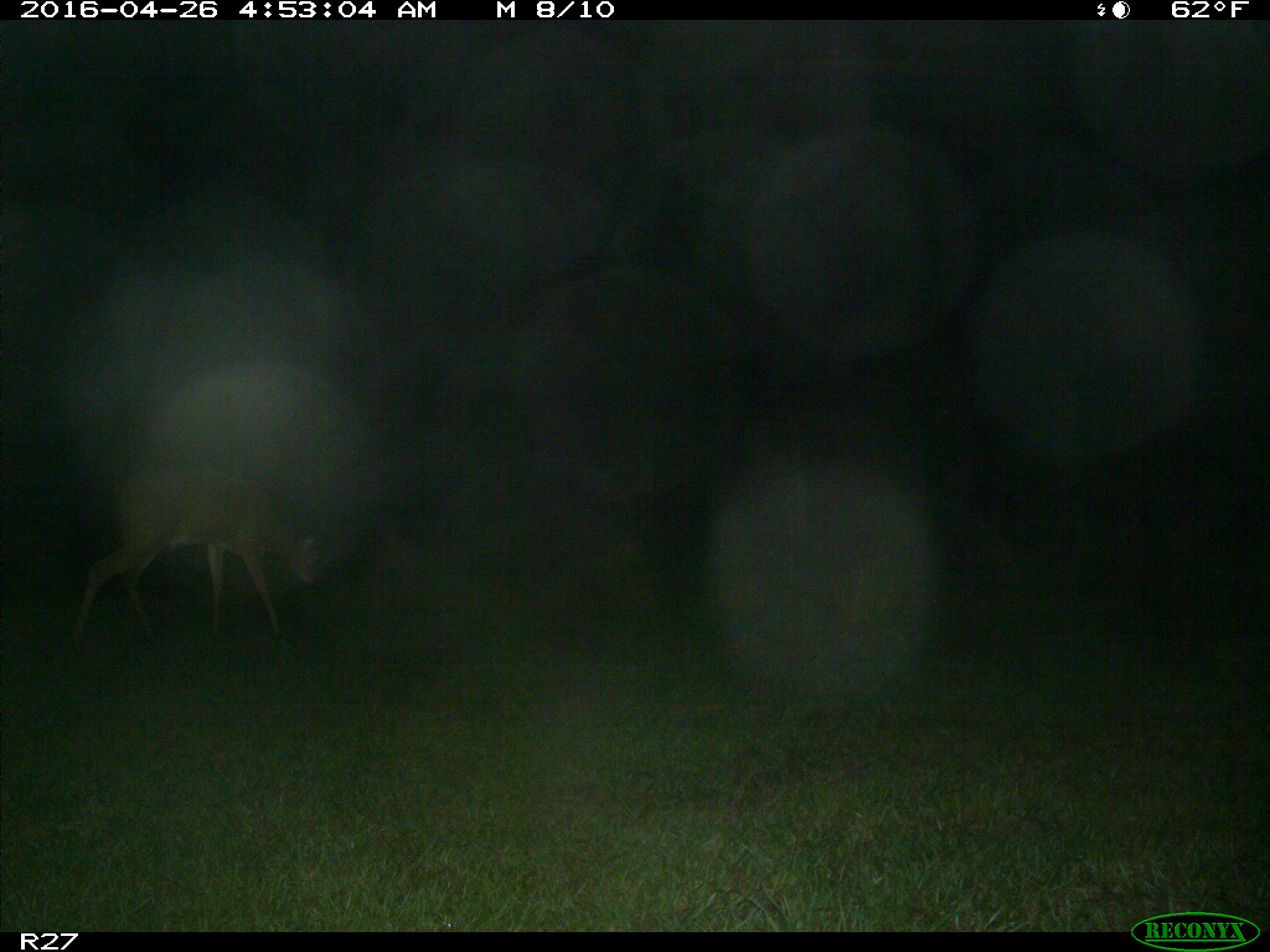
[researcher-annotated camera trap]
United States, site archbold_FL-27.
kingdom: Animalia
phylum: Chordata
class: Mammalia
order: Artiodactyla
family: Cervidae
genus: Odocoileus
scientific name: Odocoileus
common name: deer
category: unidentified deer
Unidentified deer (deer) (Odocoileus).